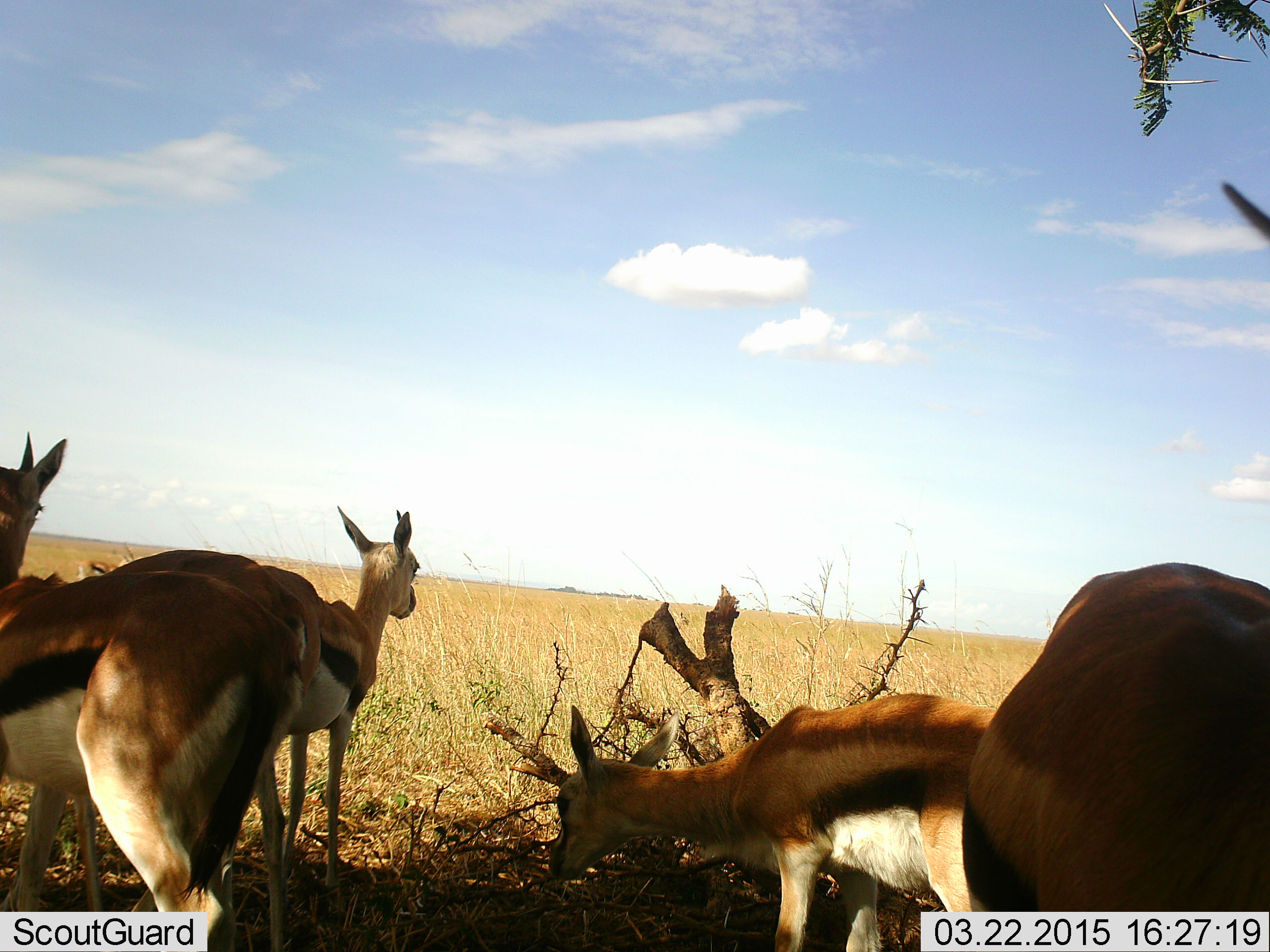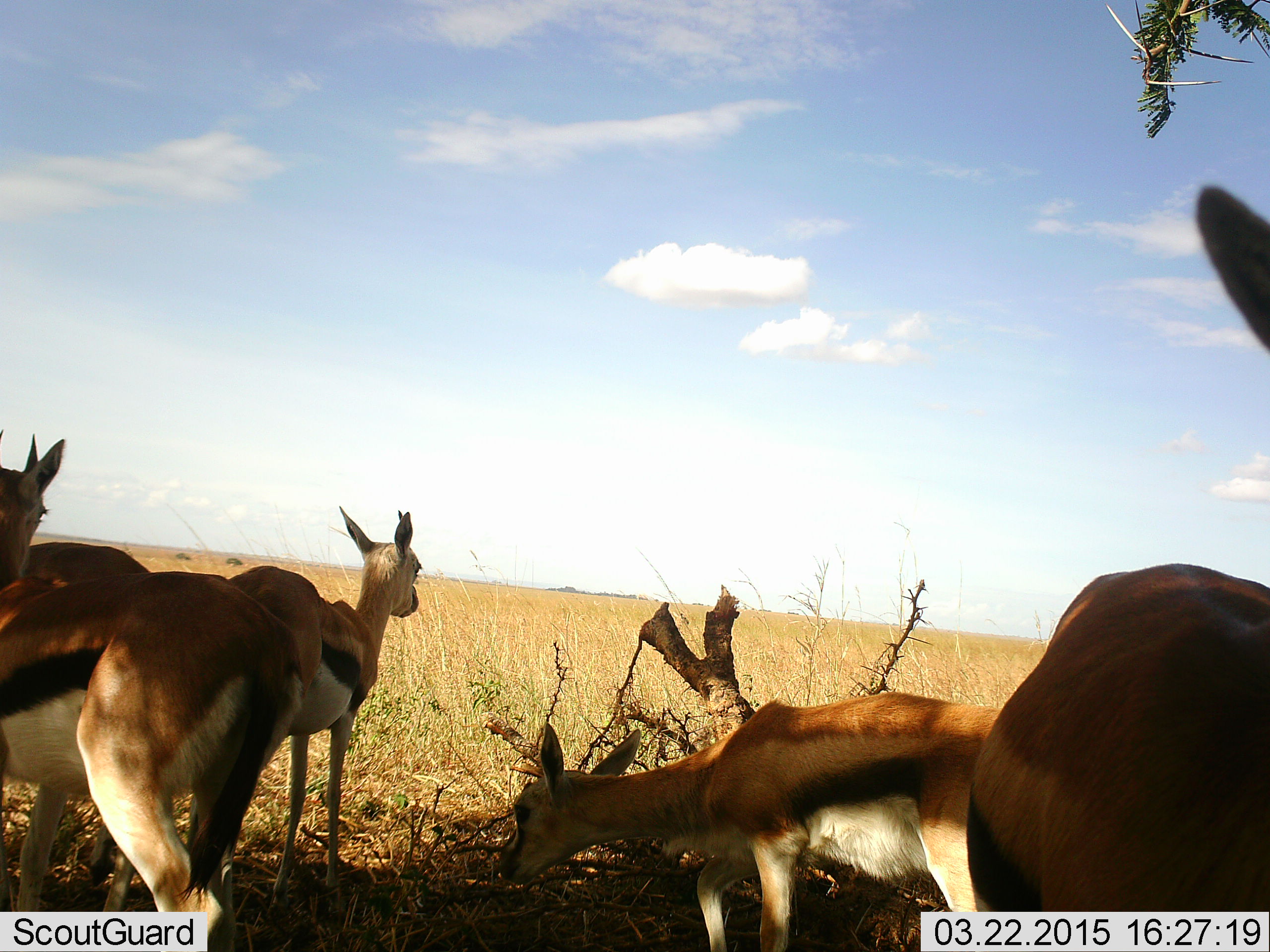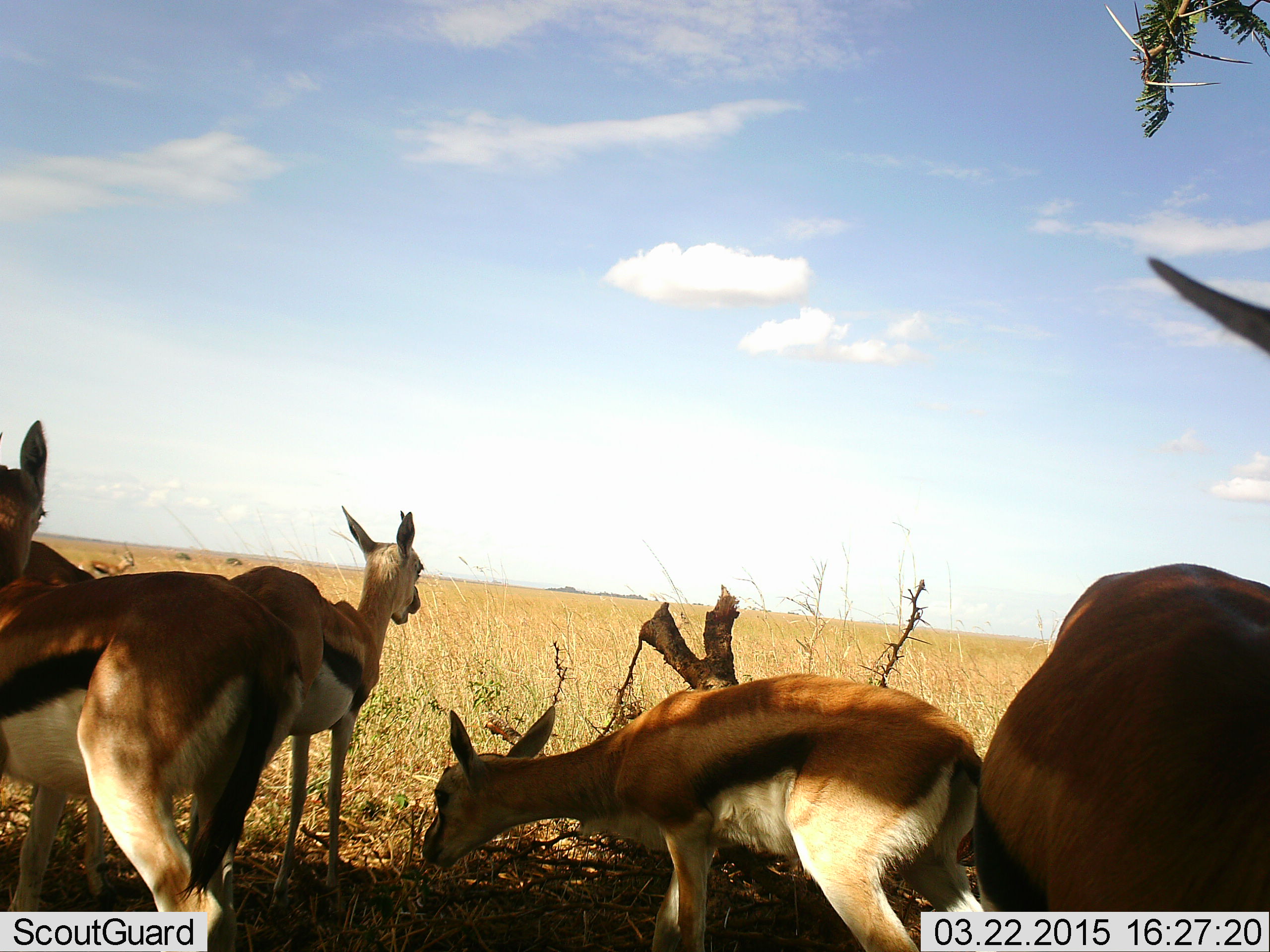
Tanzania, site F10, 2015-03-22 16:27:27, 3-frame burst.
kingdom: Animalia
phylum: Chordata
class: Mammalia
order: Artiodactyla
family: Bovidae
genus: Eudorcas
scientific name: Eudorcas thomsonii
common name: thomson's gazelle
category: gazellethomsons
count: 5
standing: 90%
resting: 10%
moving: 40%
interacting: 10%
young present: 10%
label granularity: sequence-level